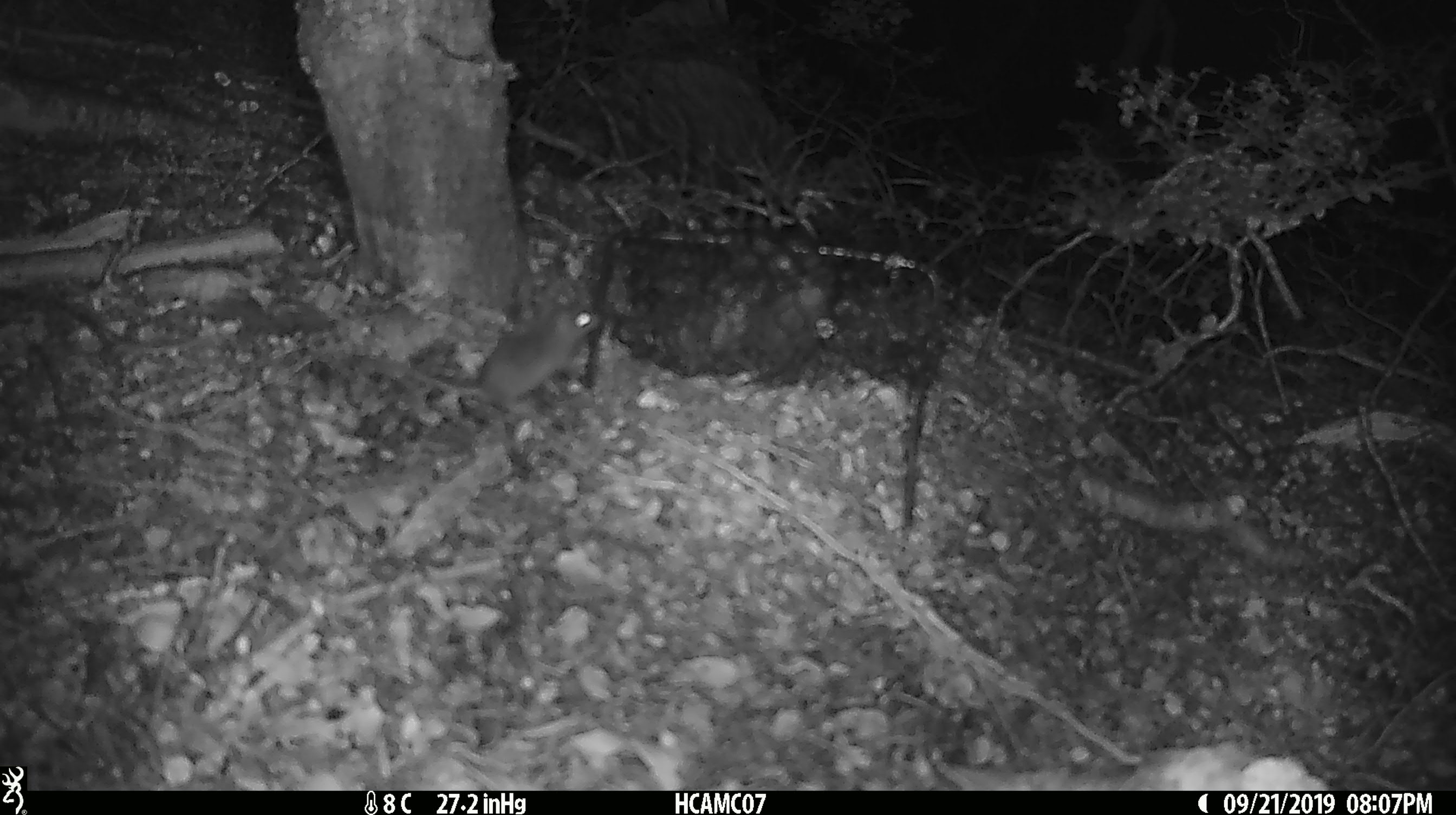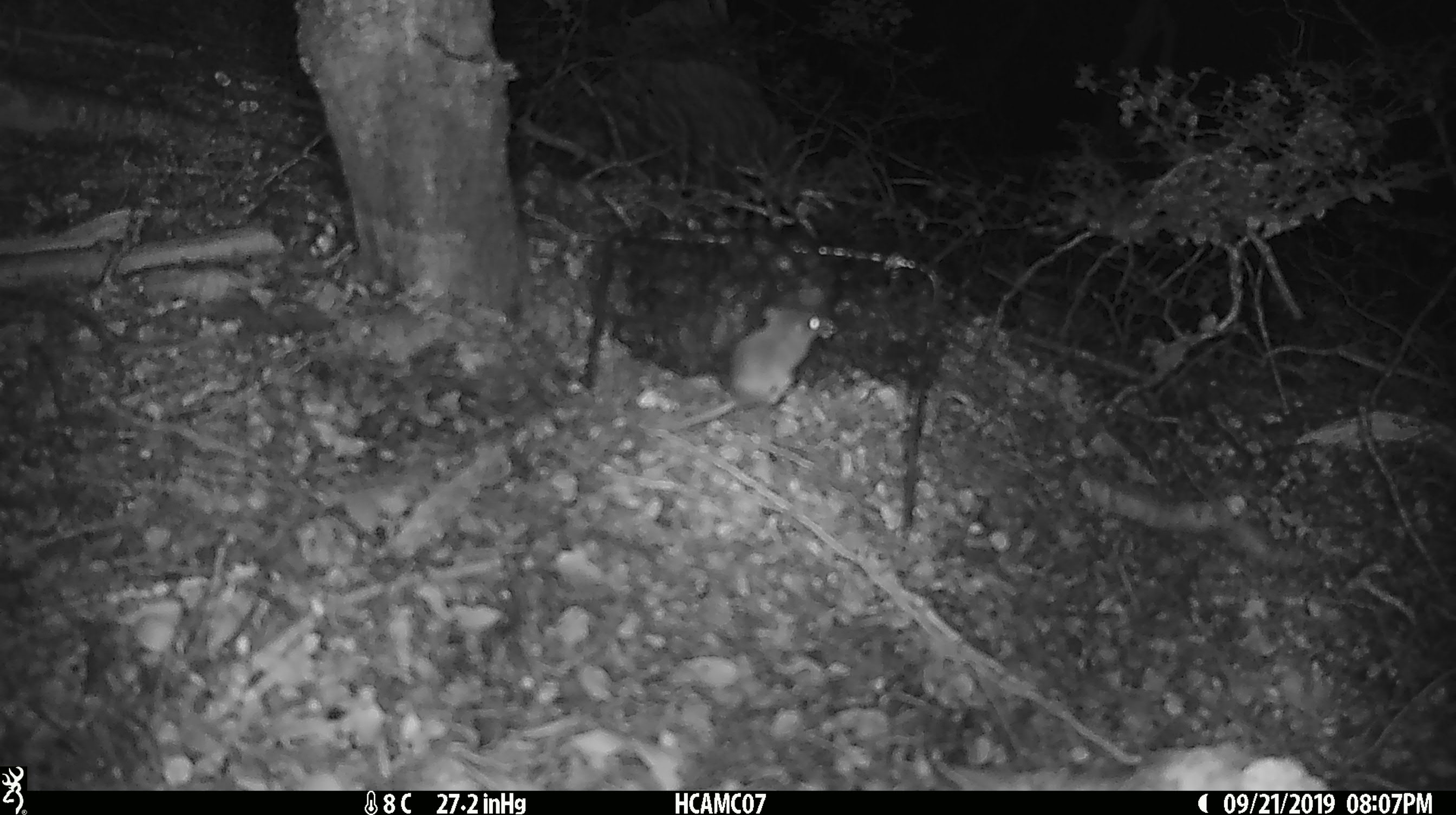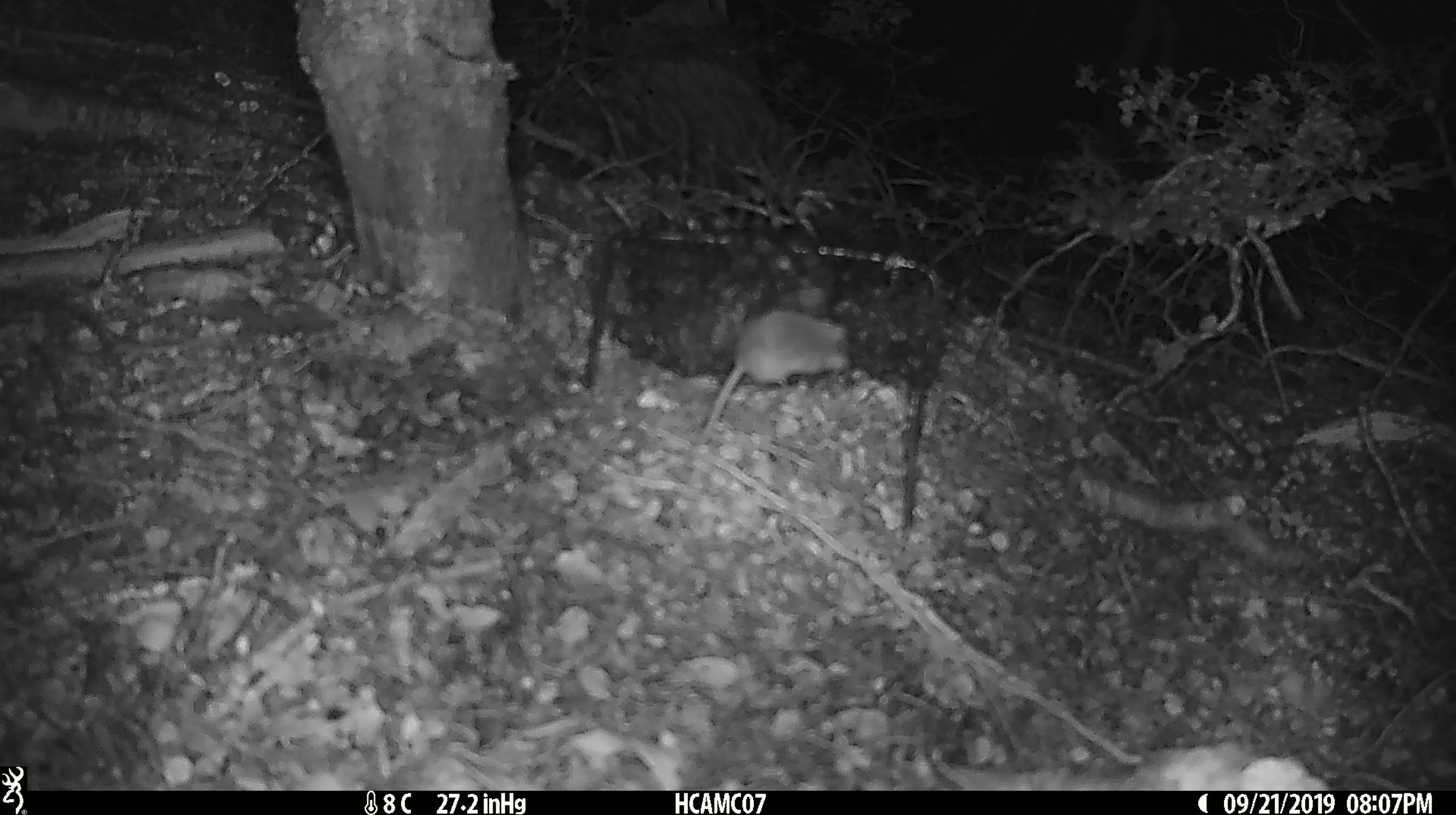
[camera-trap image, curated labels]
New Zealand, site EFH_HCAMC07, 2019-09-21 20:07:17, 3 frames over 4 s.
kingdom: Animalia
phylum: Chordata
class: Mammalia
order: Rodentia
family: Muridae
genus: Mus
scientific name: Mus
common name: mouse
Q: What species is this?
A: Mouse (Mus).